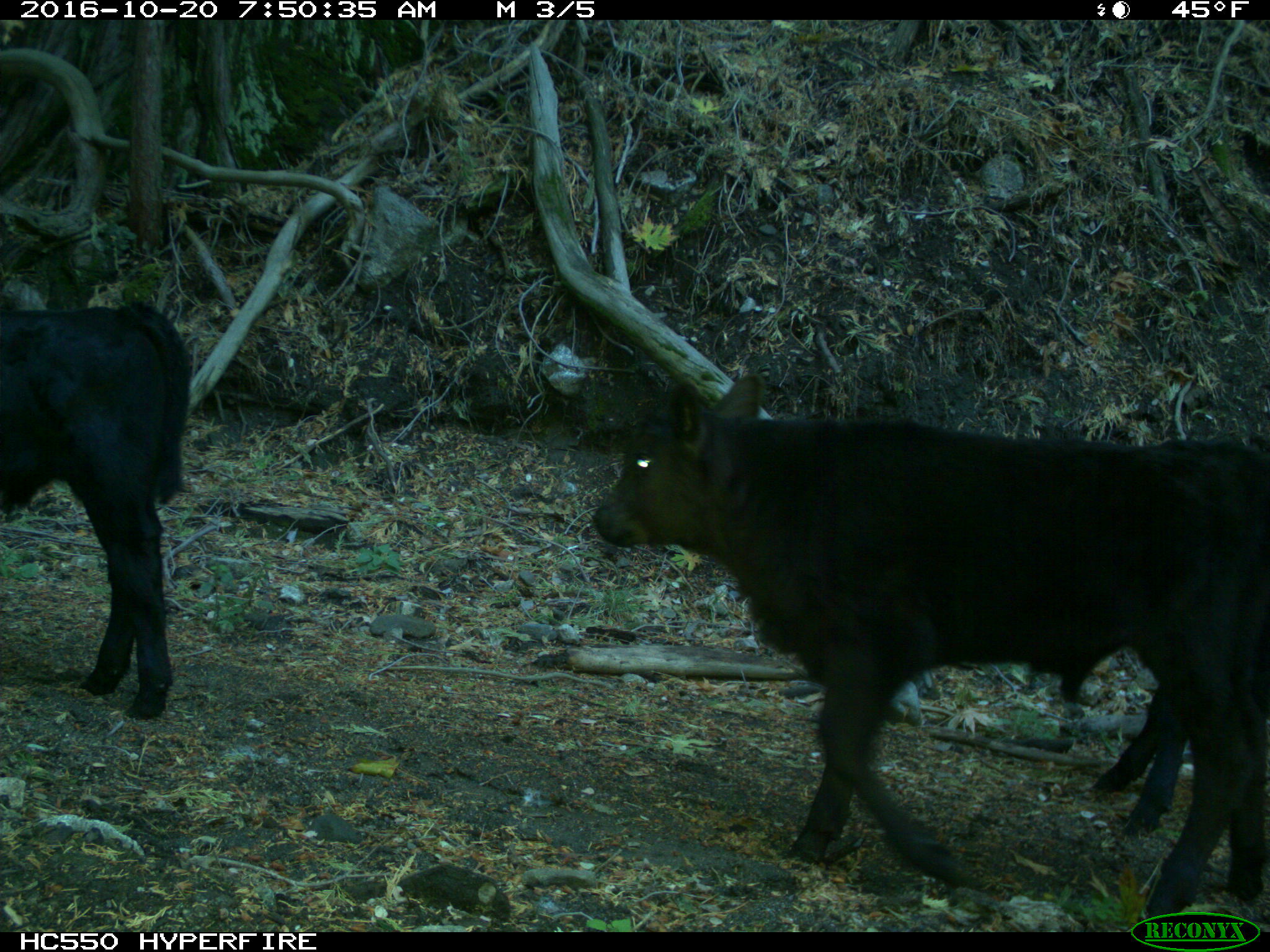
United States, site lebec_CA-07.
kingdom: Animalia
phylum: Chordata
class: Mammalia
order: Artiodactyla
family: Bovidae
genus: Bos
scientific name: Bos taurus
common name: domestic cow